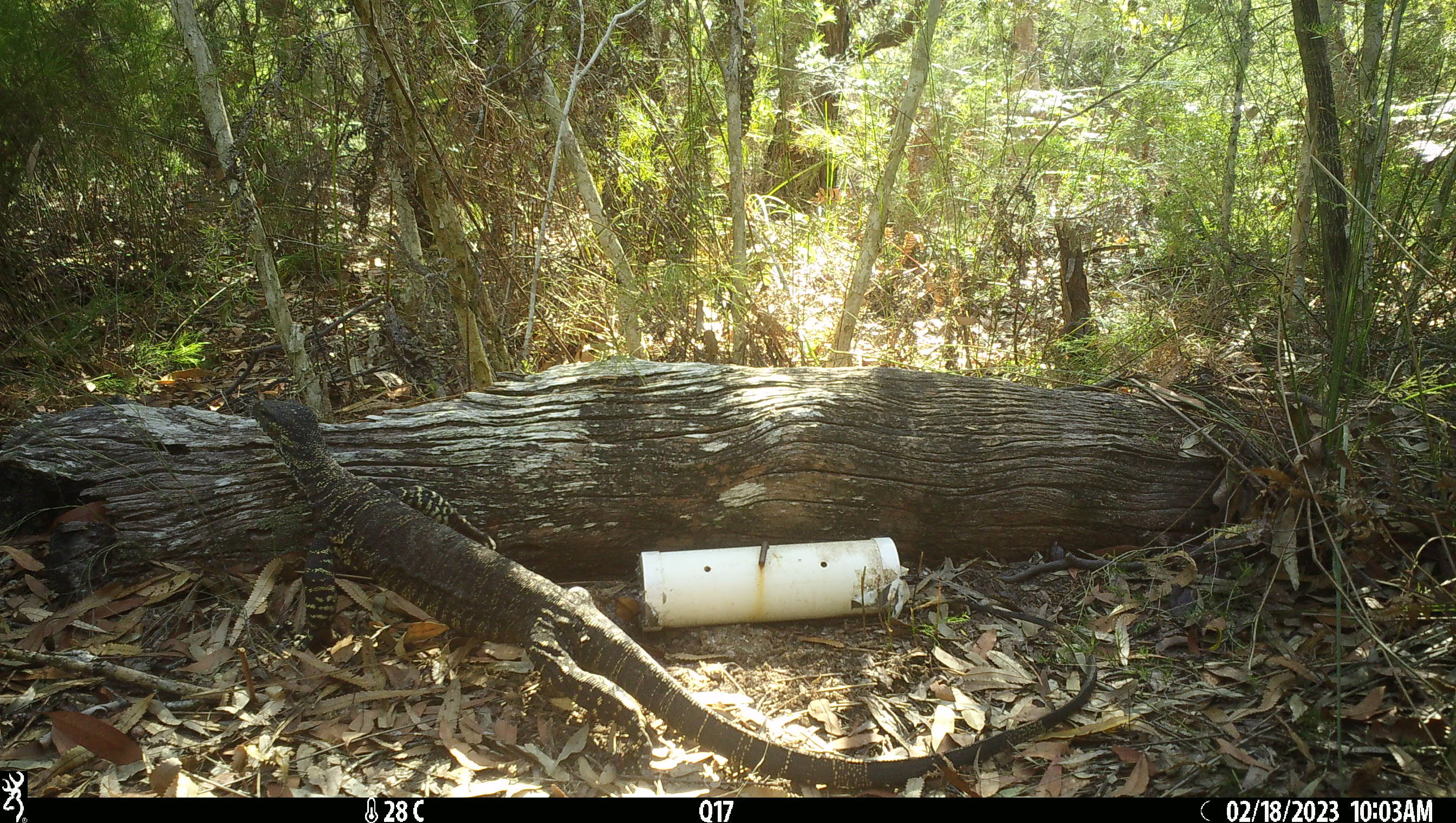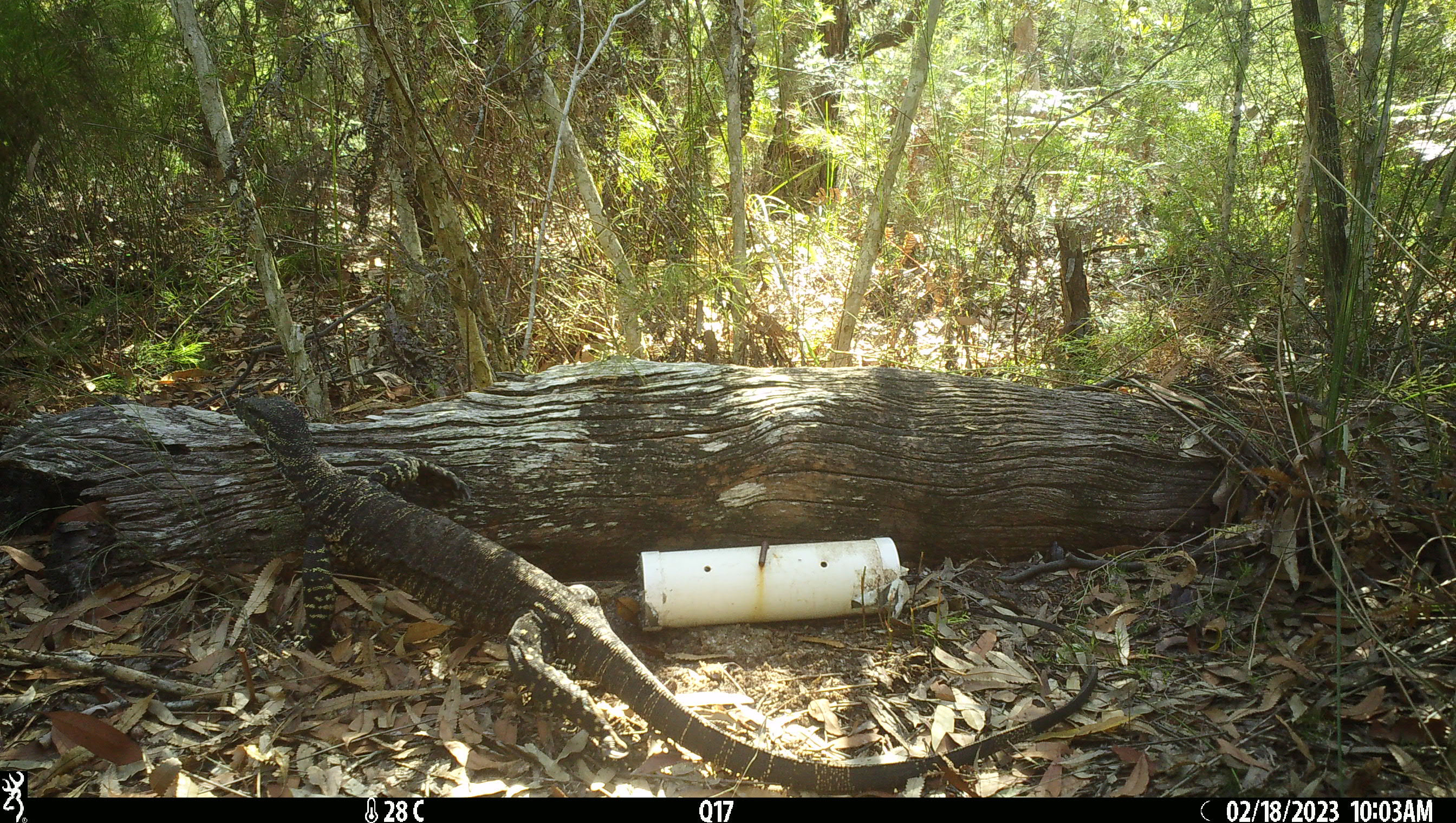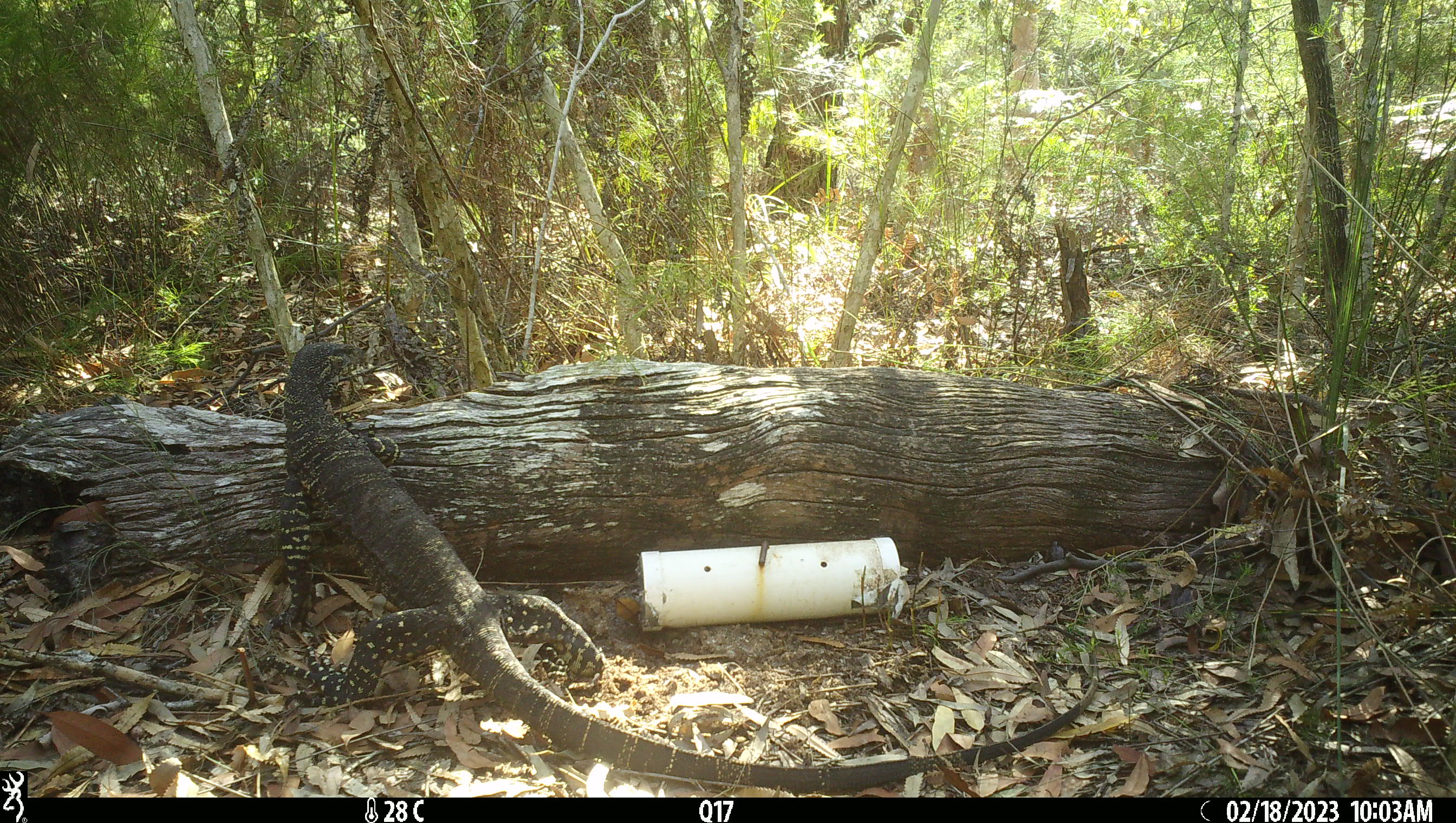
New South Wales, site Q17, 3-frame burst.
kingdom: Animalia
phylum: Chordata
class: Reptilia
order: Squamata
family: Varanidae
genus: Varanus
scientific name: Varanus varius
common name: lace monitor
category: goanna